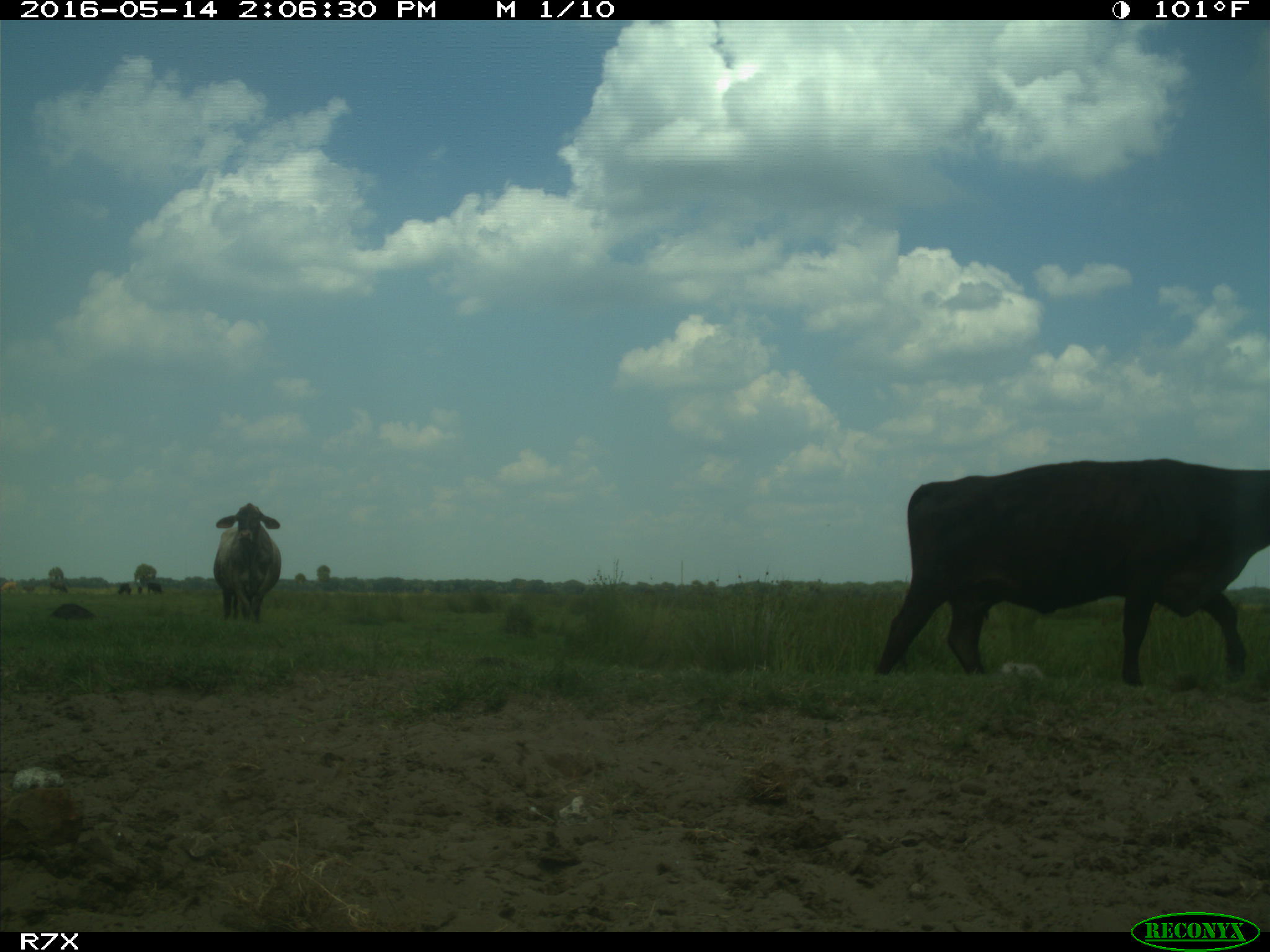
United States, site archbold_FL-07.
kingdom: Animalia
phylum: Chordata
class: Mammalia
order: Artiodactyla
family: Bovidae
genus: Bos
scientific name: Bos taurus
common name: domestic cow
Bos taurus (domestic cow).